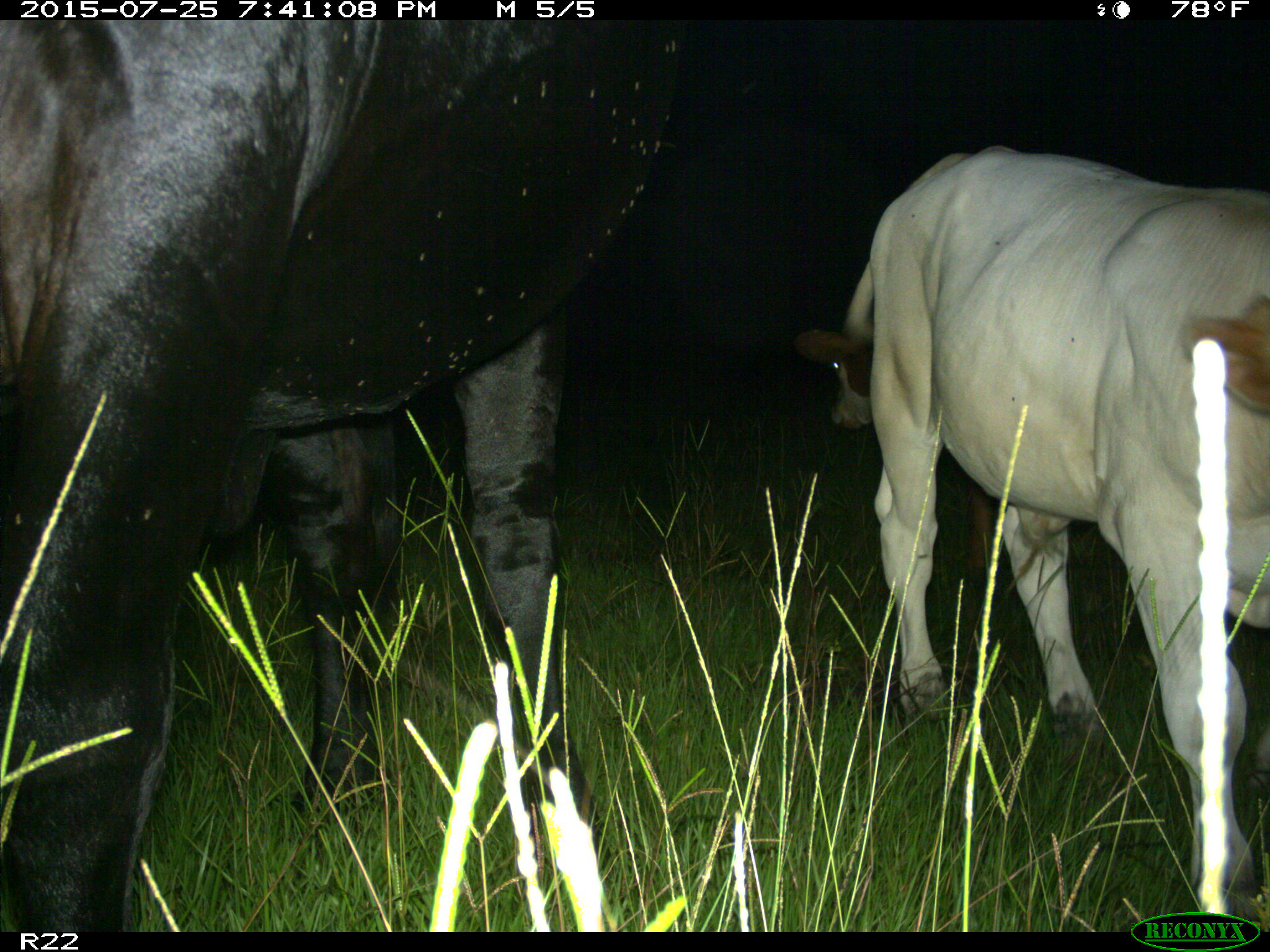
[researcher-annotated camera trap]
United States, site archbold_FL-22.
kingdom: Animalia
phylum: Chordata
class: Mammalia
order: Artiodactyla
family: Bovidae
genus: Bos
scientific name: Bos taurus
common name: domestic cow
Bos taurus (domestic cow).